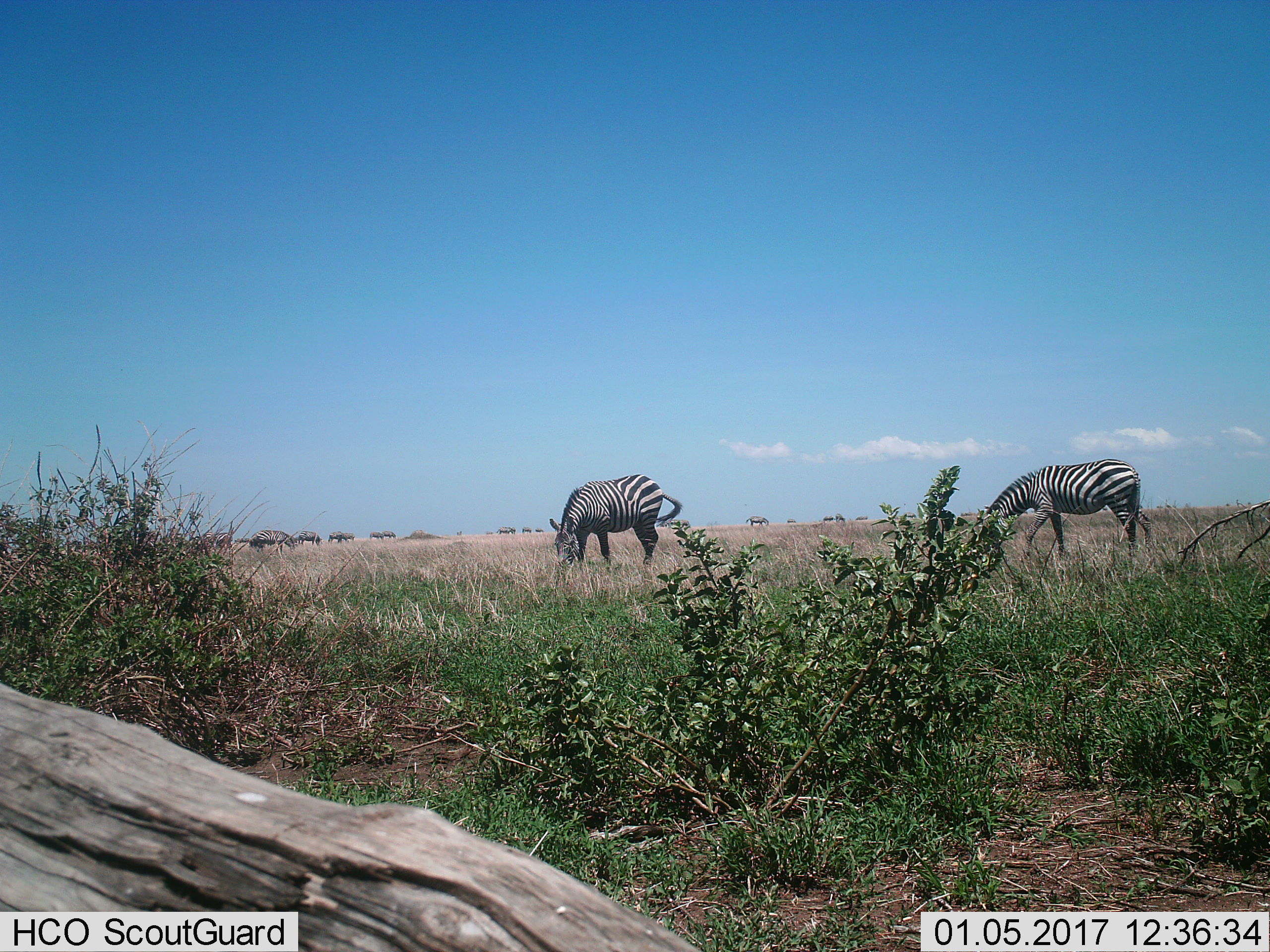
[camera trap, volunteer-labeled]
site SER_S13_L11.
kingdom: Animalia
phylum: Chordata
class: Mammalia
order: Perissodactyla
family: Equidae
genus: Equus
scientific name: Equus quagga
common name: plains zebra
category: zebraplains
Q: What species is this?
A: Zebraplains (plains zebra) (Equus quagga).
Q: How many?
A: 2.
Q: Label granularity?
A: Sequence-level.